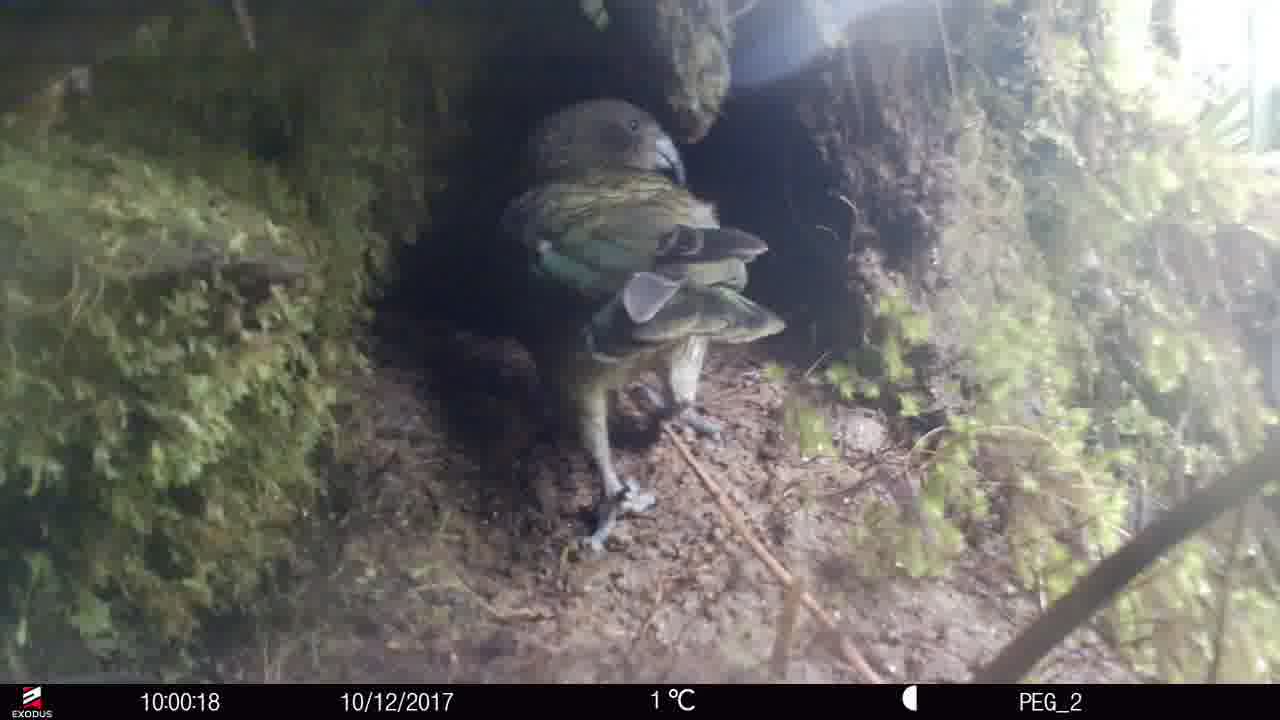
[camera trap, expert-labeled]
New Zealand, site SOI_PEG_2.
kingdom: Animalia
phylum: Chordata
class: Aves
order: Psittaciformes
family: Strigopidae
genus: Nestor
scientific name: Nestor notabilis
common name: kea